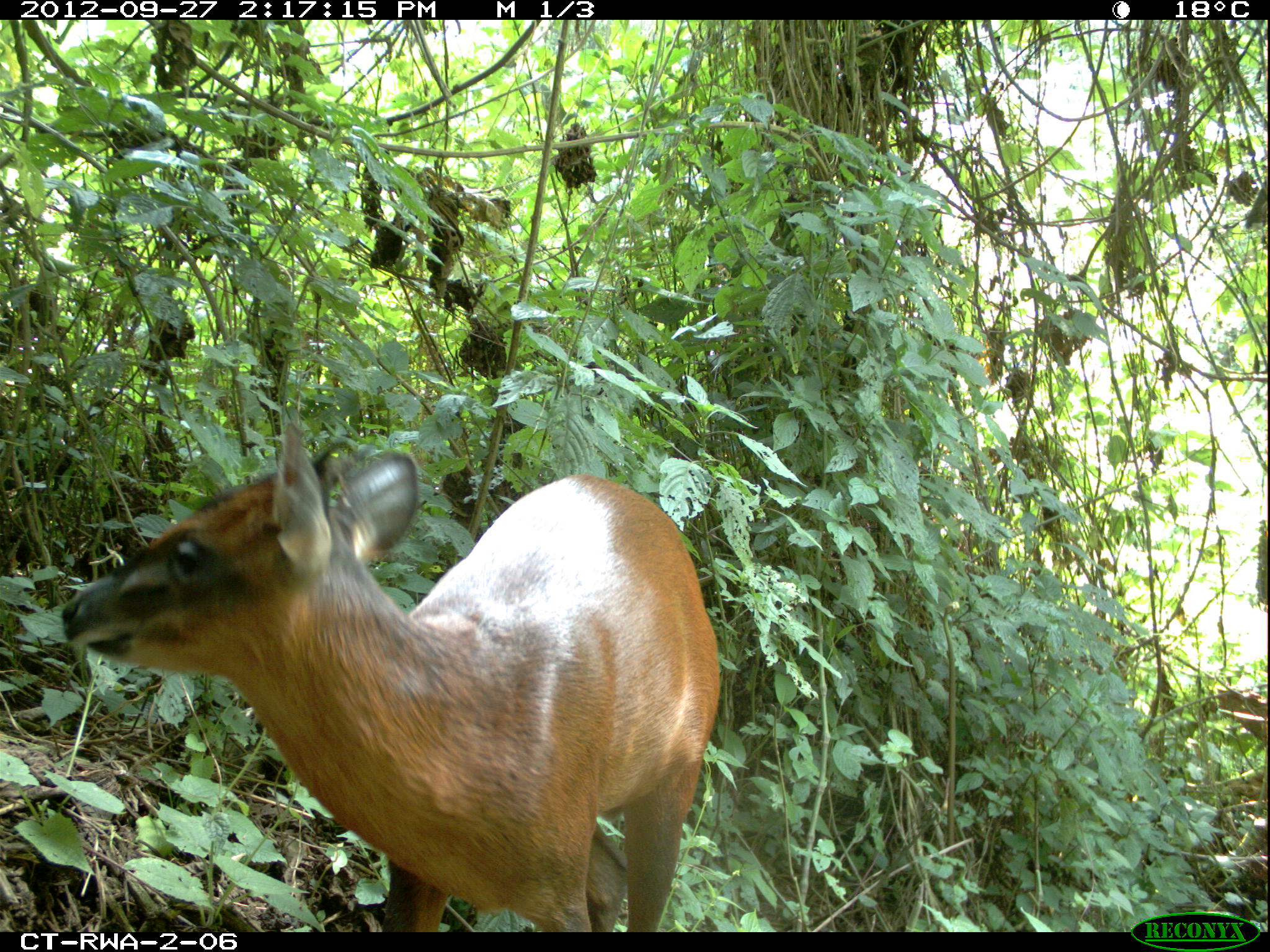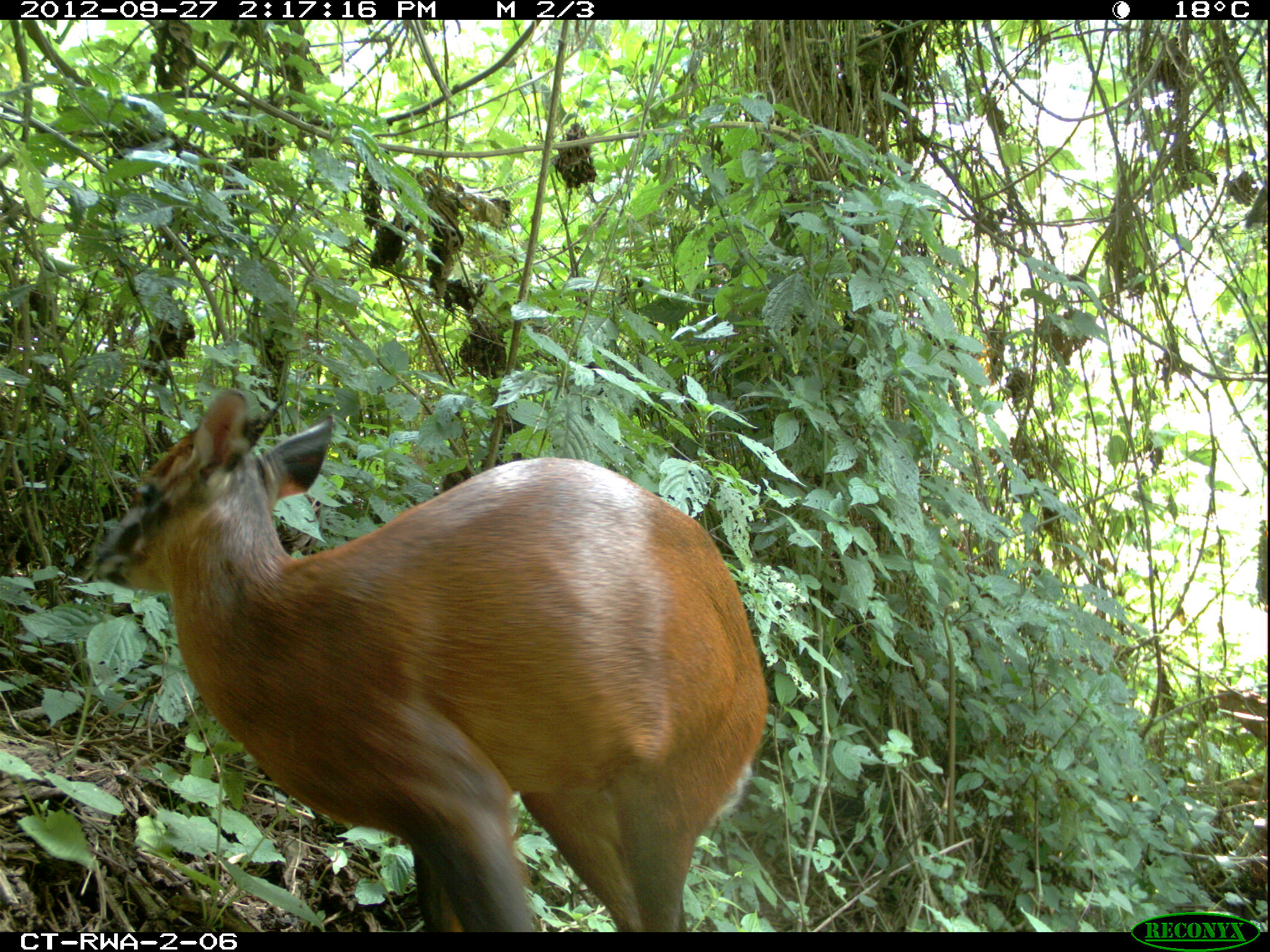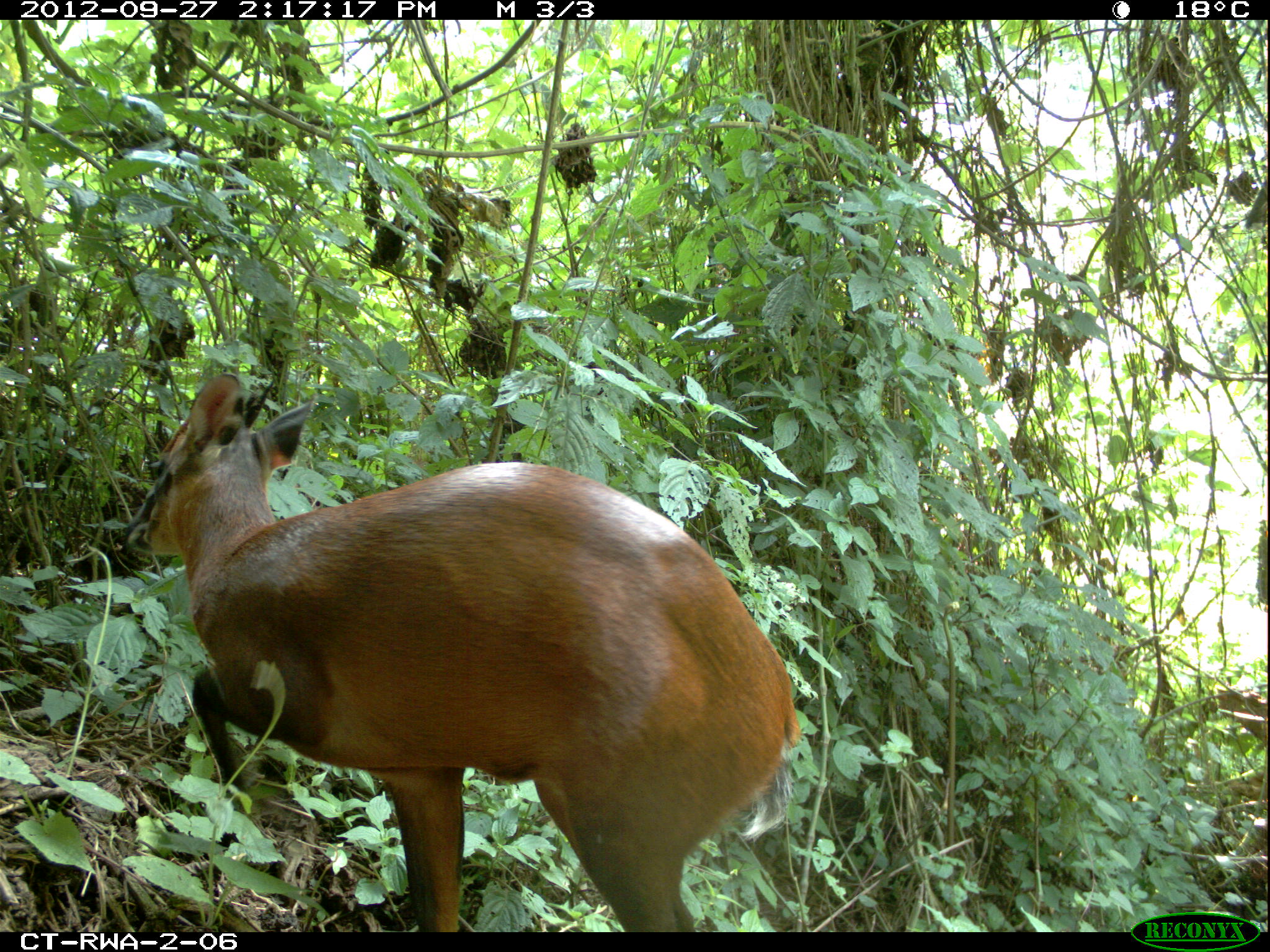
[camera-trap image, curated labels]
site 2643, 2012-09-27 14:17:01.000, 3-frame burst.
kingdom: Animalia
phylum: Chordata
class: Mammalia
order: Artiodactyla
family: Bovidae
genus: Cephalophus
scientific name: Cephalophus nigrifrons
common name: black-fronted duiker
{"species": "Cephalophus nigrifrons (black-fronted duiker)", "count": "1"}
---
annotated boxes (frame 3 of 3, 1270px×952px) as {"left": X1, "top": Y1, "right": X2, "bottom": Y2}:
cephalophus nigrifrons: {"left": 111, "top": 371, "right": 802, "bottom": 932}